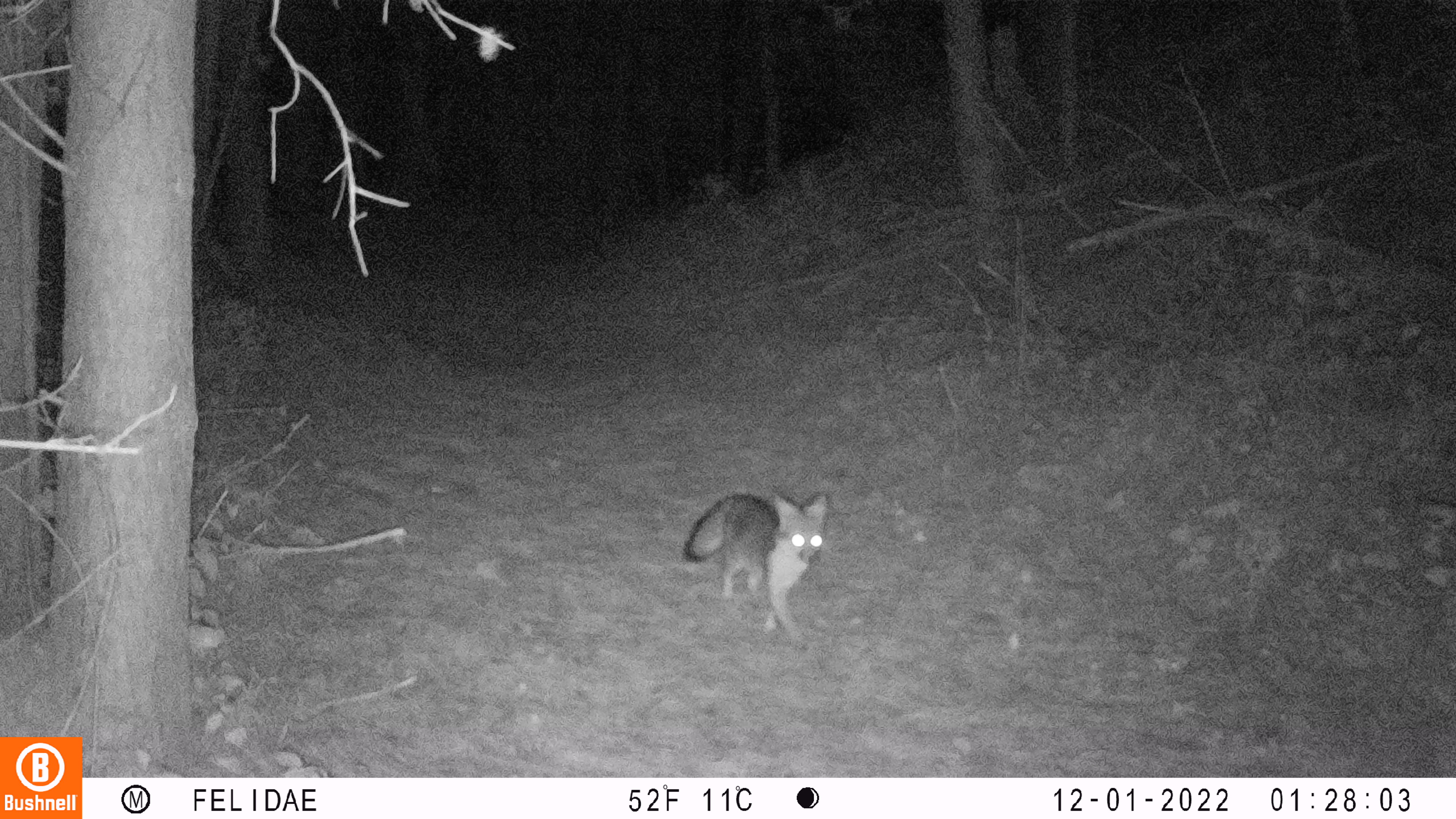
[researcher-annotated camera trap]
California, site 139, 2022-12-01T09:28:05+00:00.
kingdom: Animalia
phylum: Chordata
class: Mammalia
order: Carnivora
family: Canidae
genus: Urocyon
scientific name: Urocyon cinereoargenteus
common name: gray fox